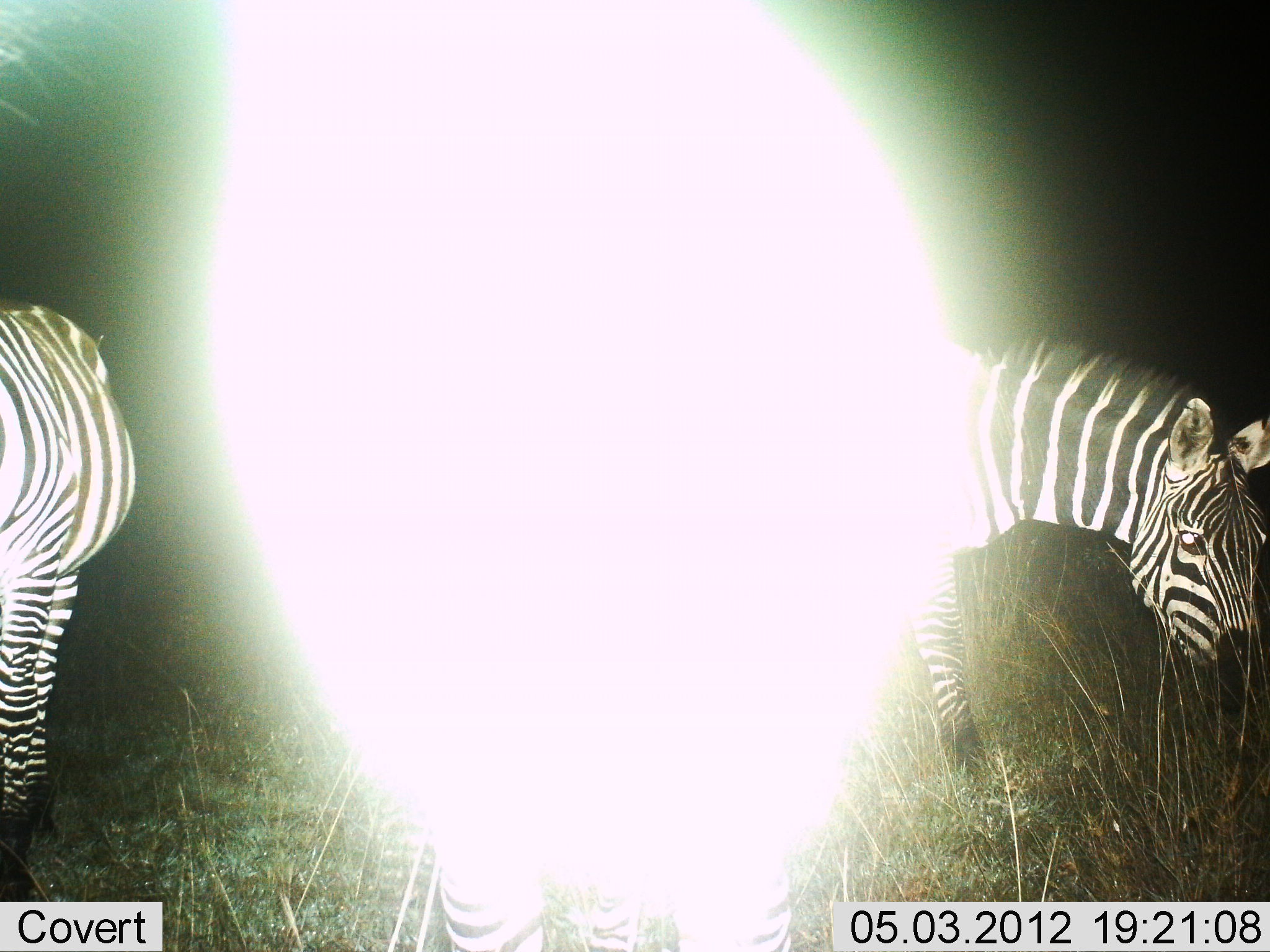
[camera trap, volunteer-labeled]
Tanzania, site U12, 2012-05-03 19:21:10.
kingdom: Animalia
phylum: Chordata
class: Mammalia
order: Perissodactyla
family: Equidae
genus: Equus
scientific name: Equus quagga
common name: plains zebra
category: zebra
Zebra (plains zebra) (Equus quagga), count 2. Behavior (volunteer vote fractions): standing 90%, resting 0%, moving 0%, interacting 0%. Young present (vote fraction): 0%. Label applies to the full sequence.